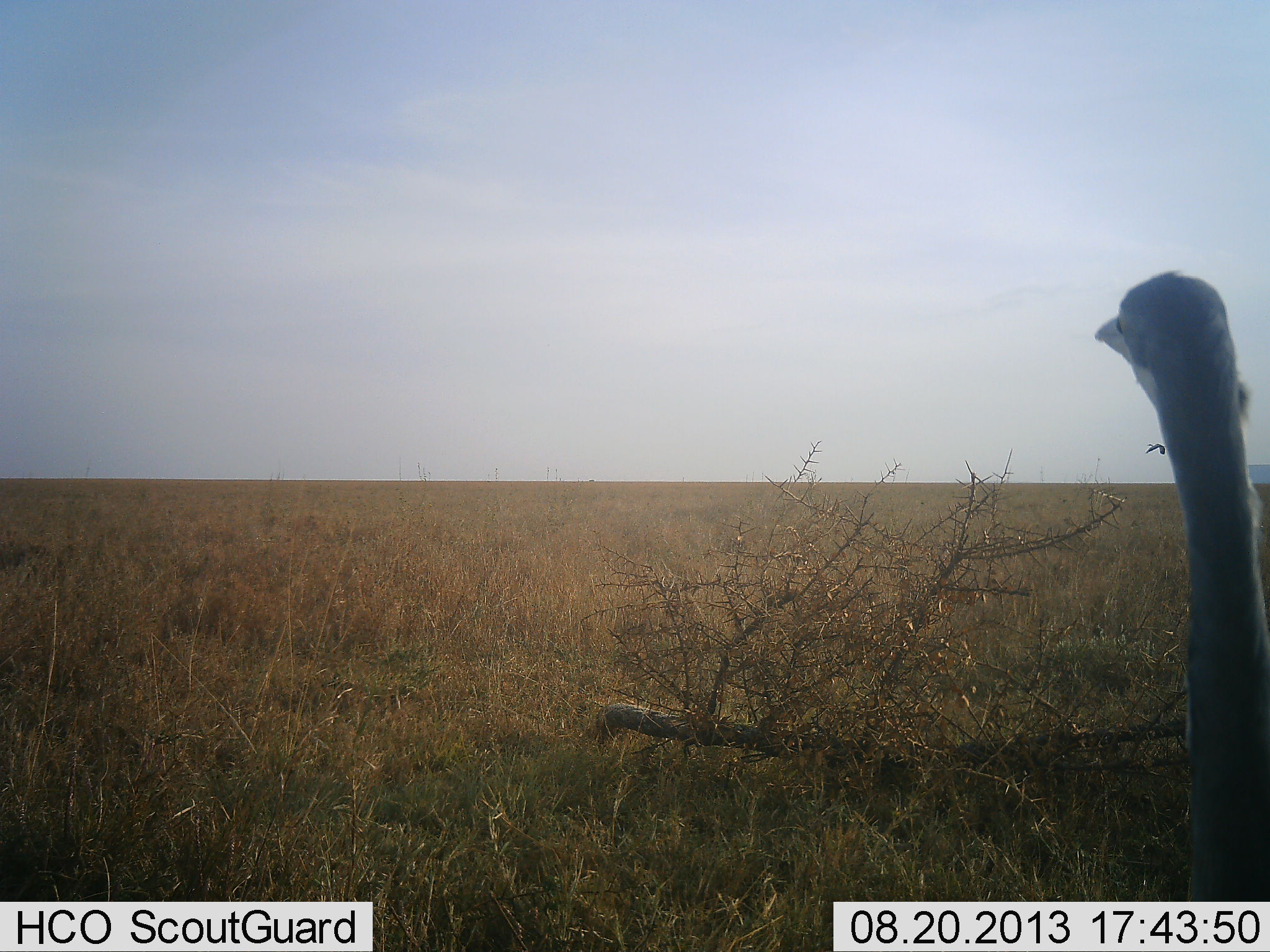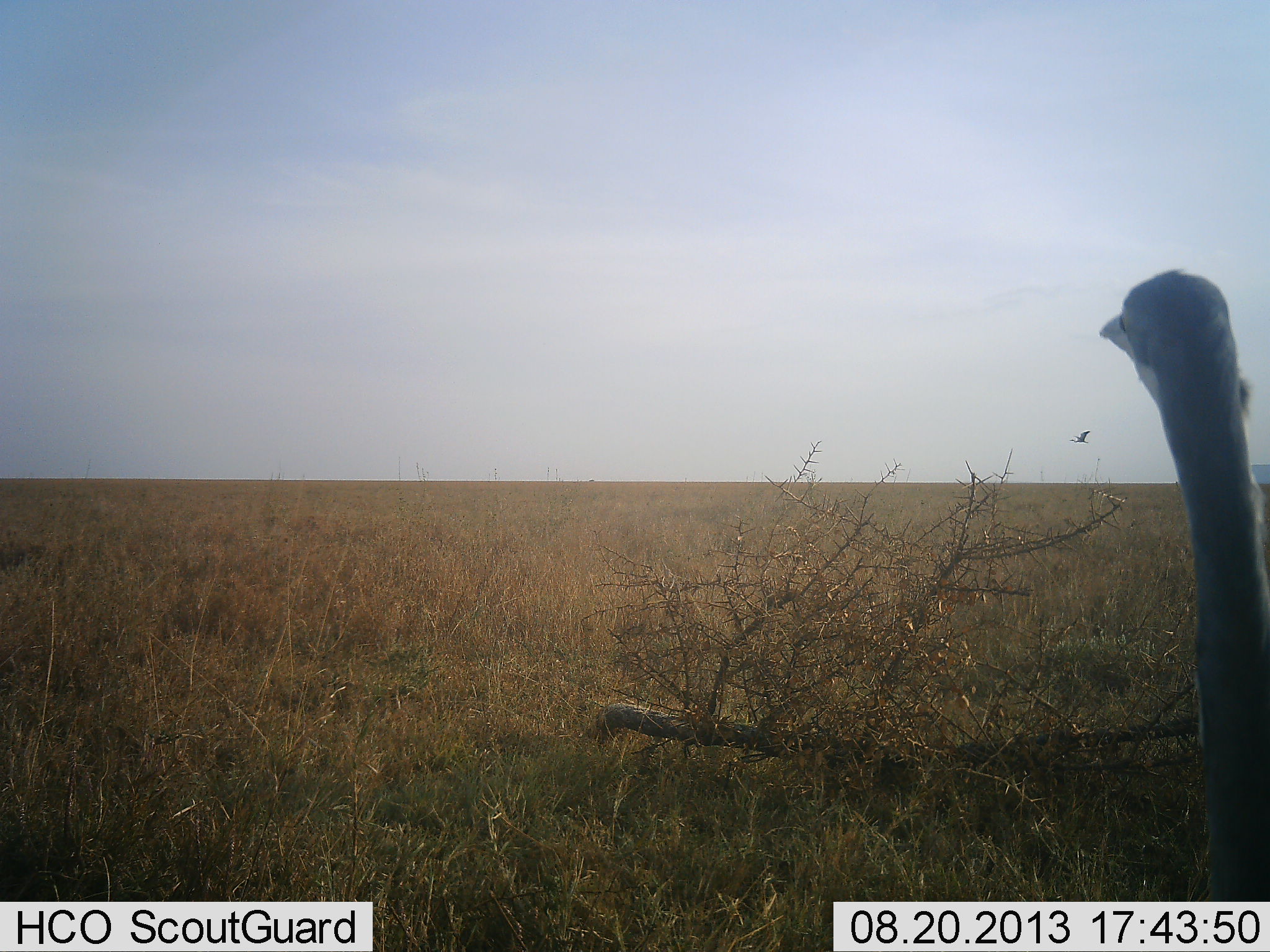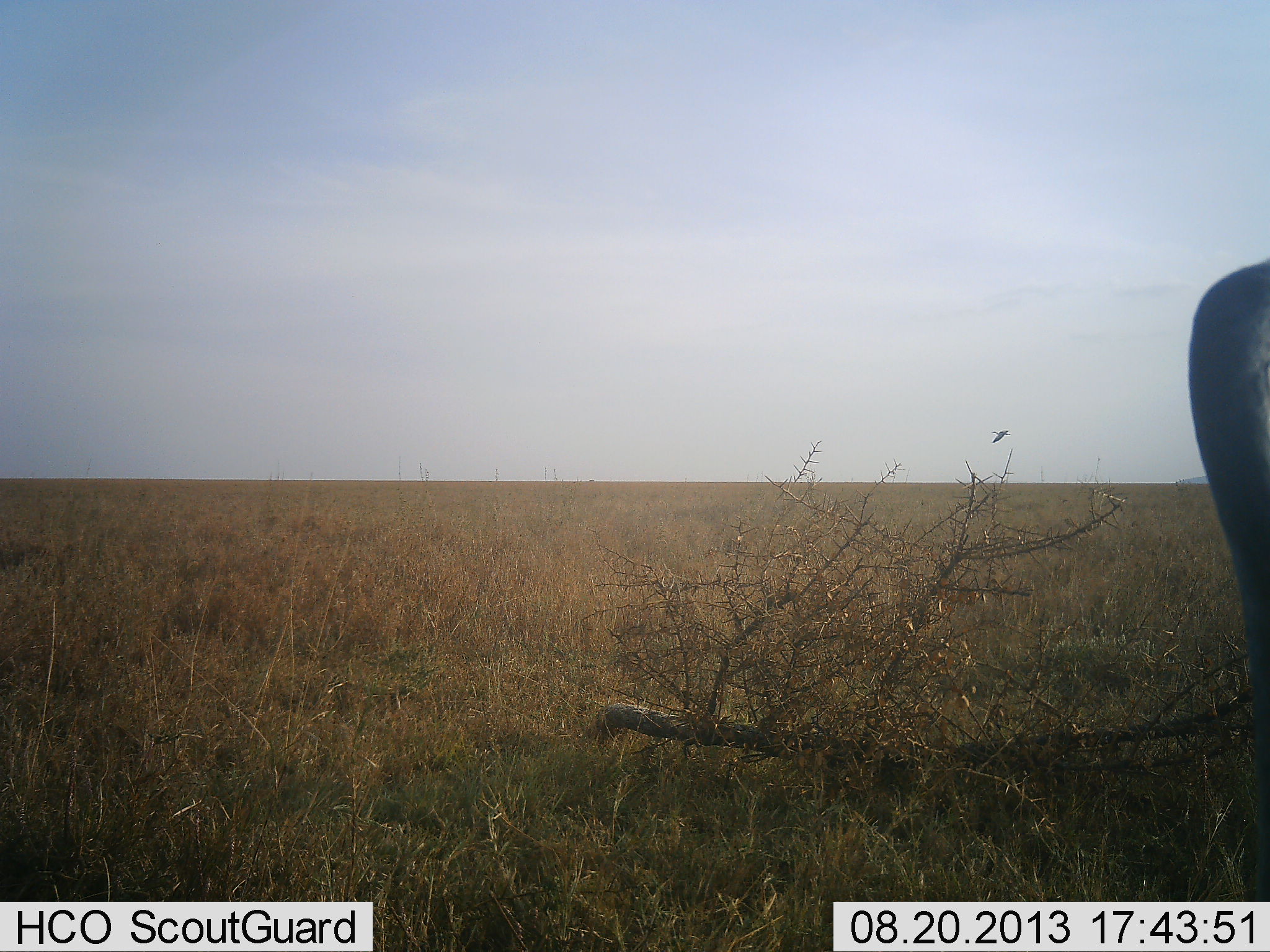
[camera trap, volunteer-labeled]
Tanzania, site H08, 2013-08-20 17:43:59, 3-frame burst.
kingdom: Animalia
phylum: Chordata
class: Aves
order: Struthioniformes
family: Struthionidae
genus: Struthio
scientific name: Struthio camelus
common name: ostrich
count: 1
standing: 92%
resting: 8%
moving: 0%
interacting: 0%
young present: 8%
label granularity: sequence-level